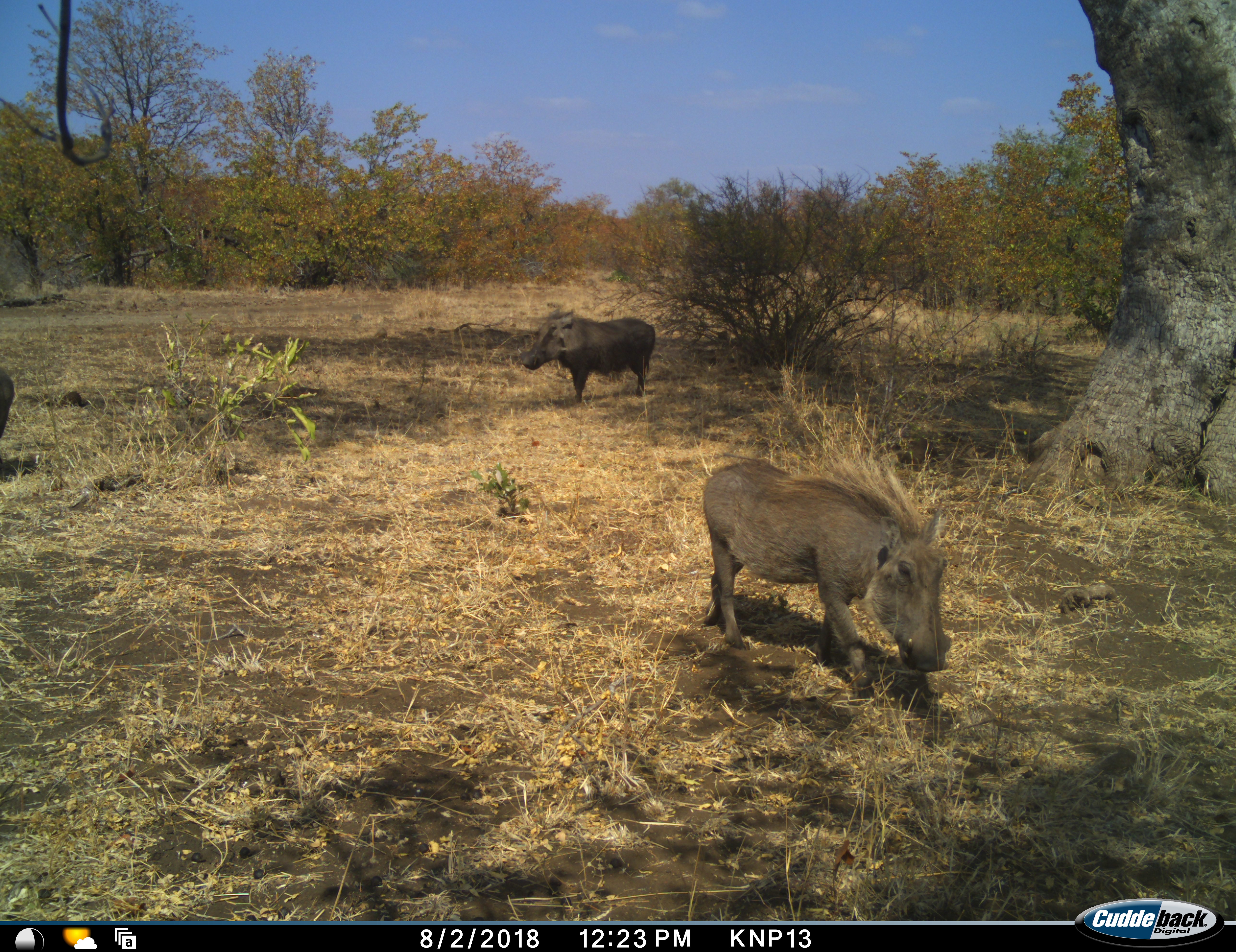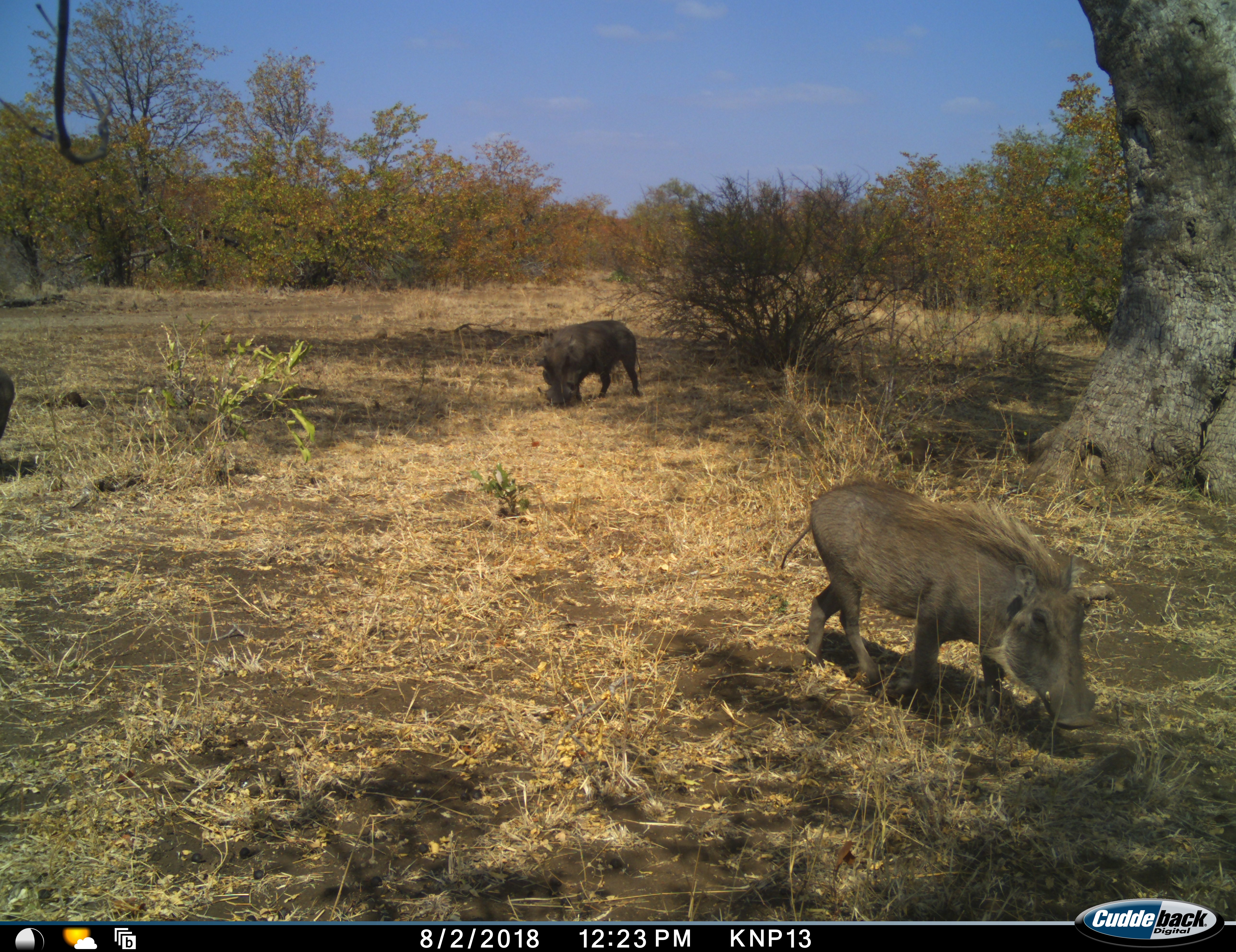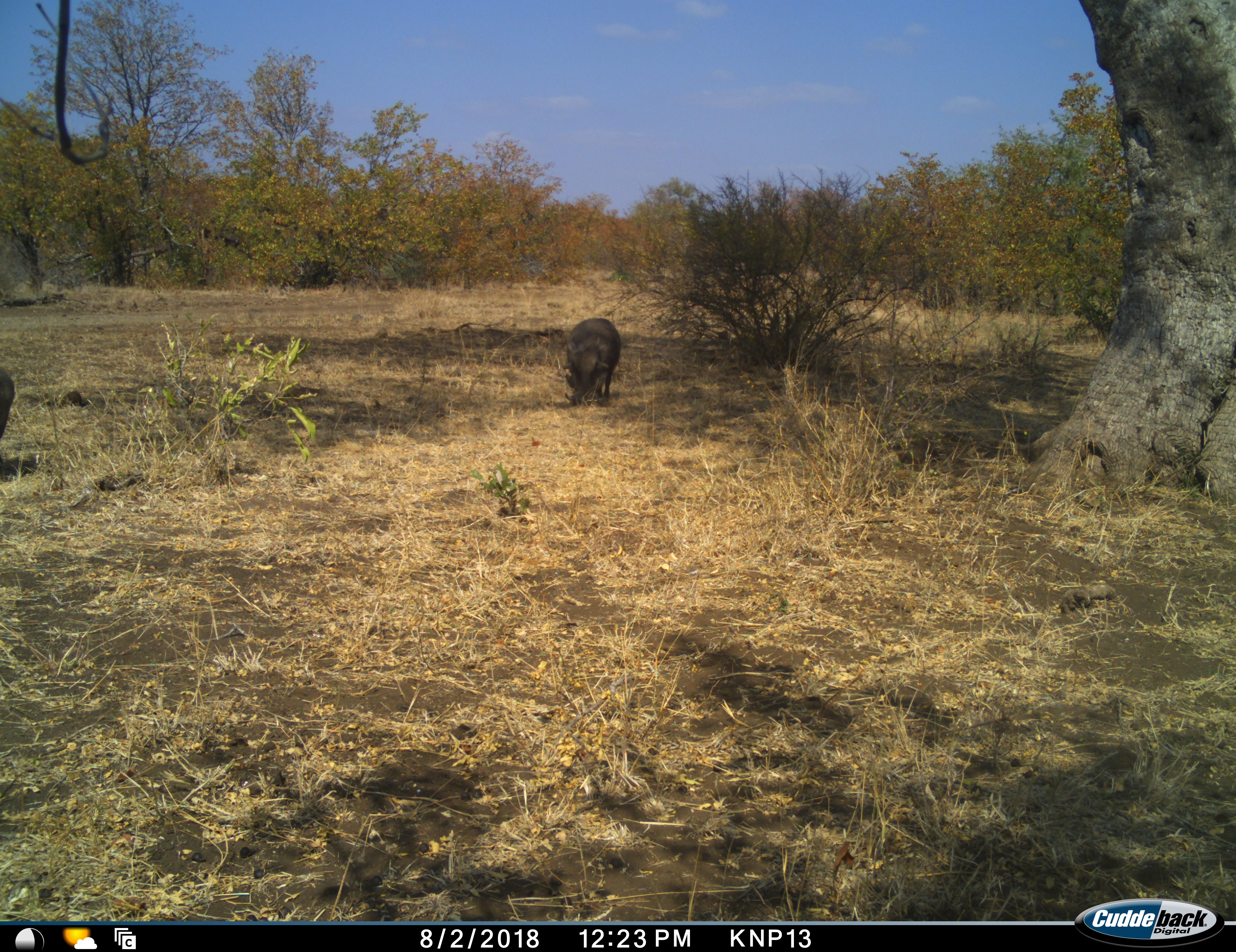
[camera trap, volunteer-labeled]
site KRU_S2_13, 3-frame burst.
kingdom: Animalia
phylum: Chordata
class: Mammalia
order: Artiodactyla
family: Suidae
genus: Phacochoerus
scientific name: Phacochoerus africanus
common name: warthog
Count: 3.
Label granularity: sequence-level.